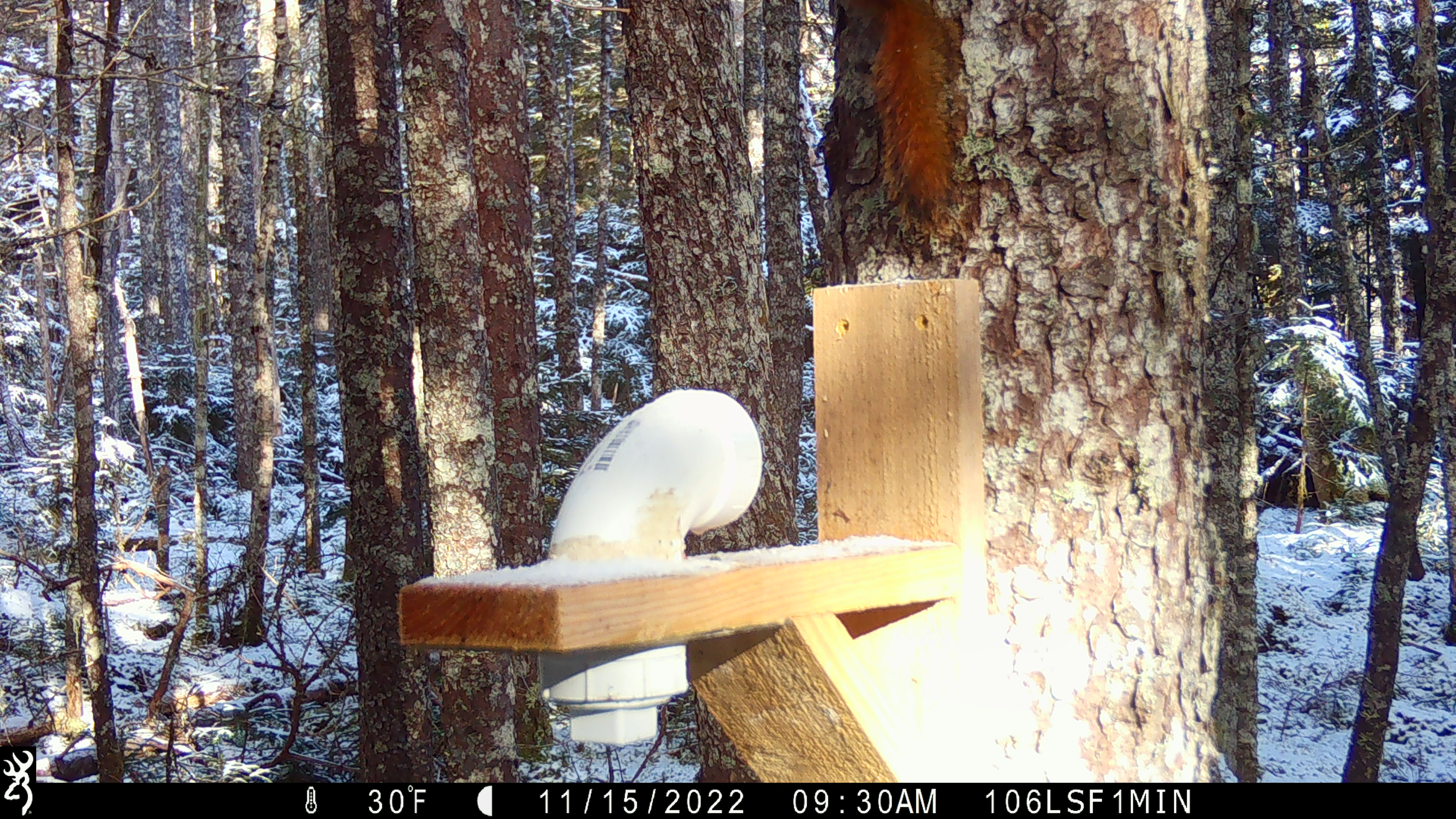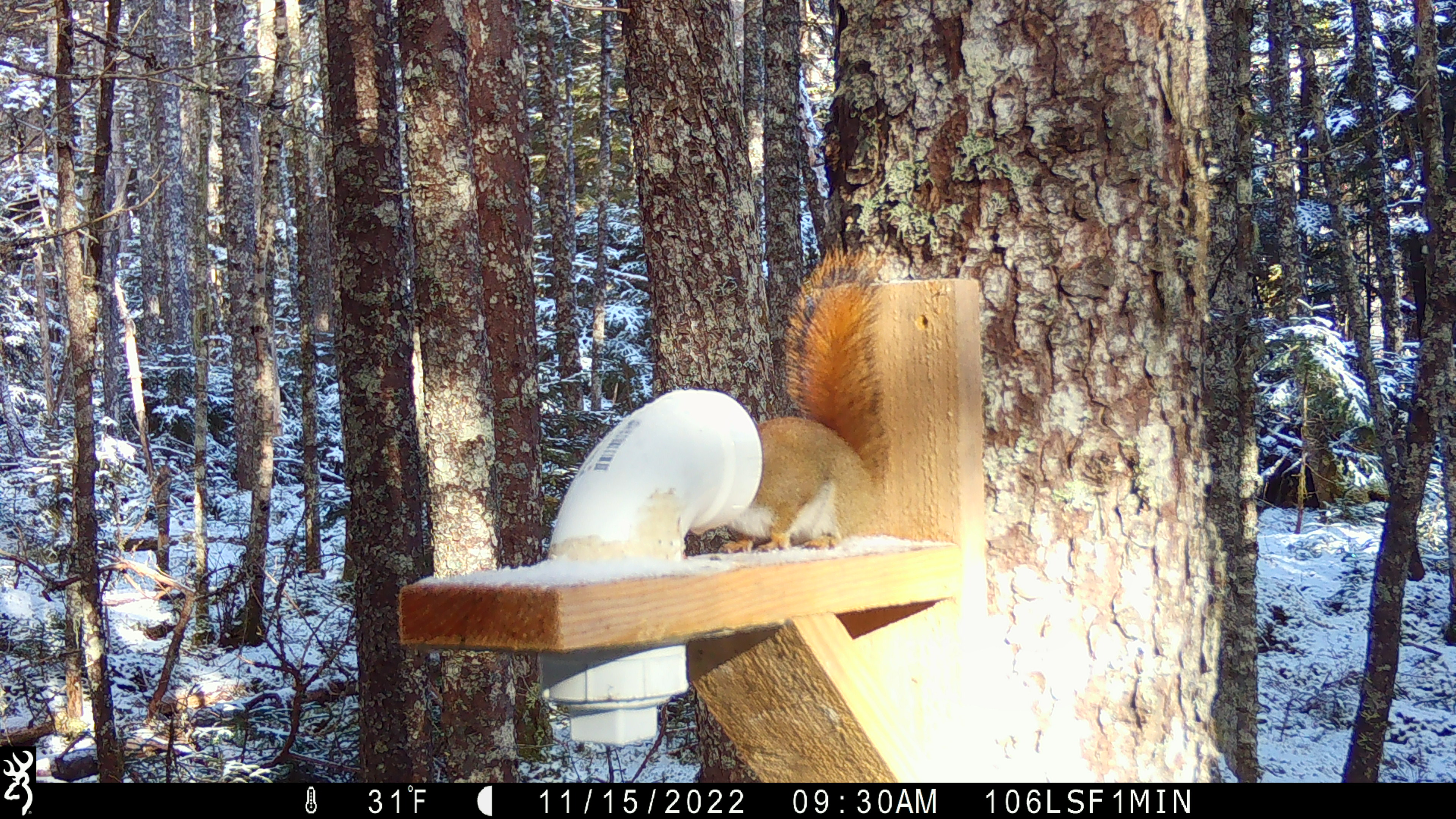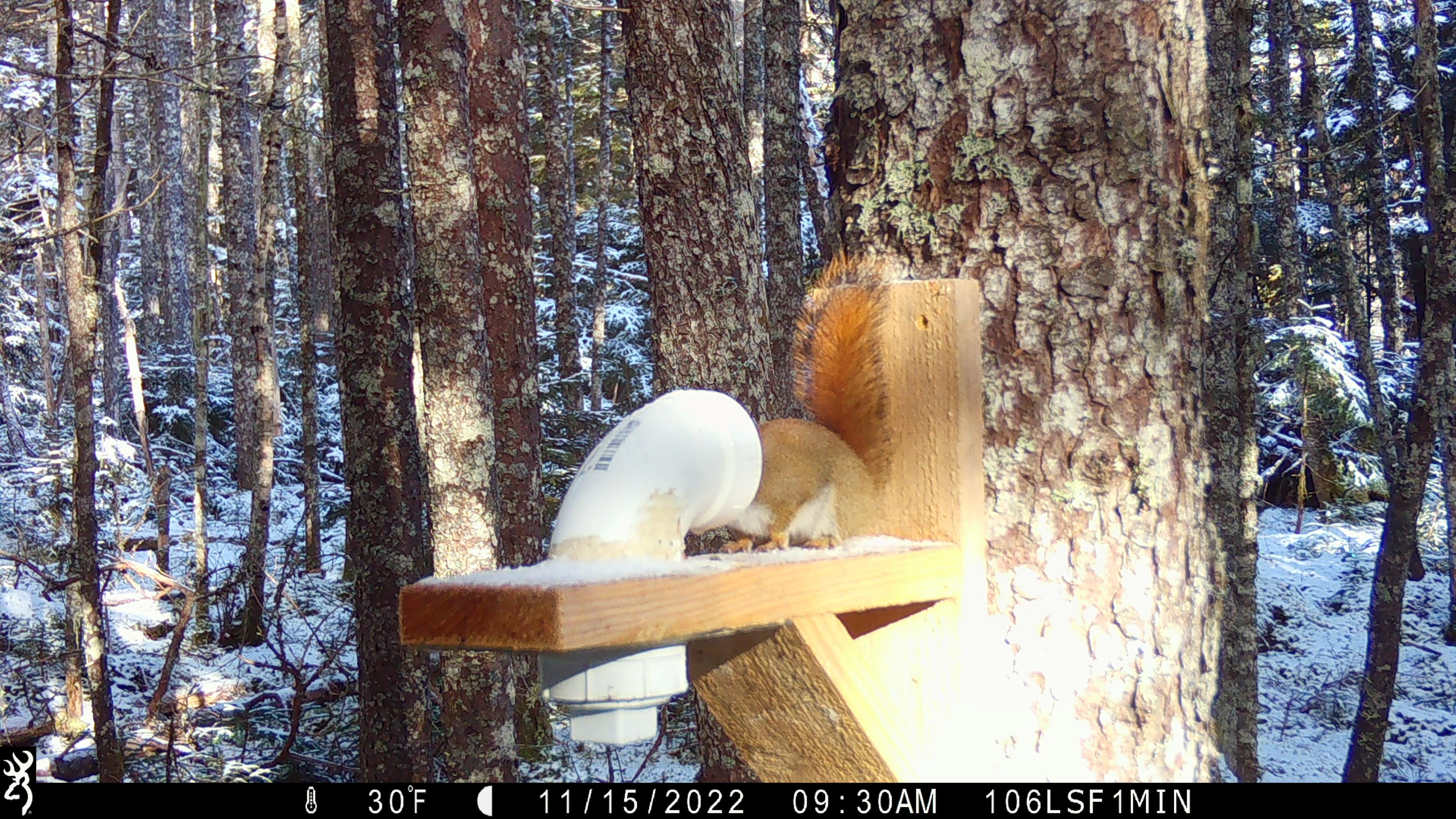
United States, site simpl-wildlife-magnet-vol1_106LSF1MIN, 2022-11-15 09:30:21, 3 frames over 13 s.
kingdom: Animalia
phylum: Chordata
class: Mammalia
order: Rodentia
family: Sciuridae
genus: Tamiasciurus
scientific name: Tamiasciurus hudsonicus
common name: red squirrel